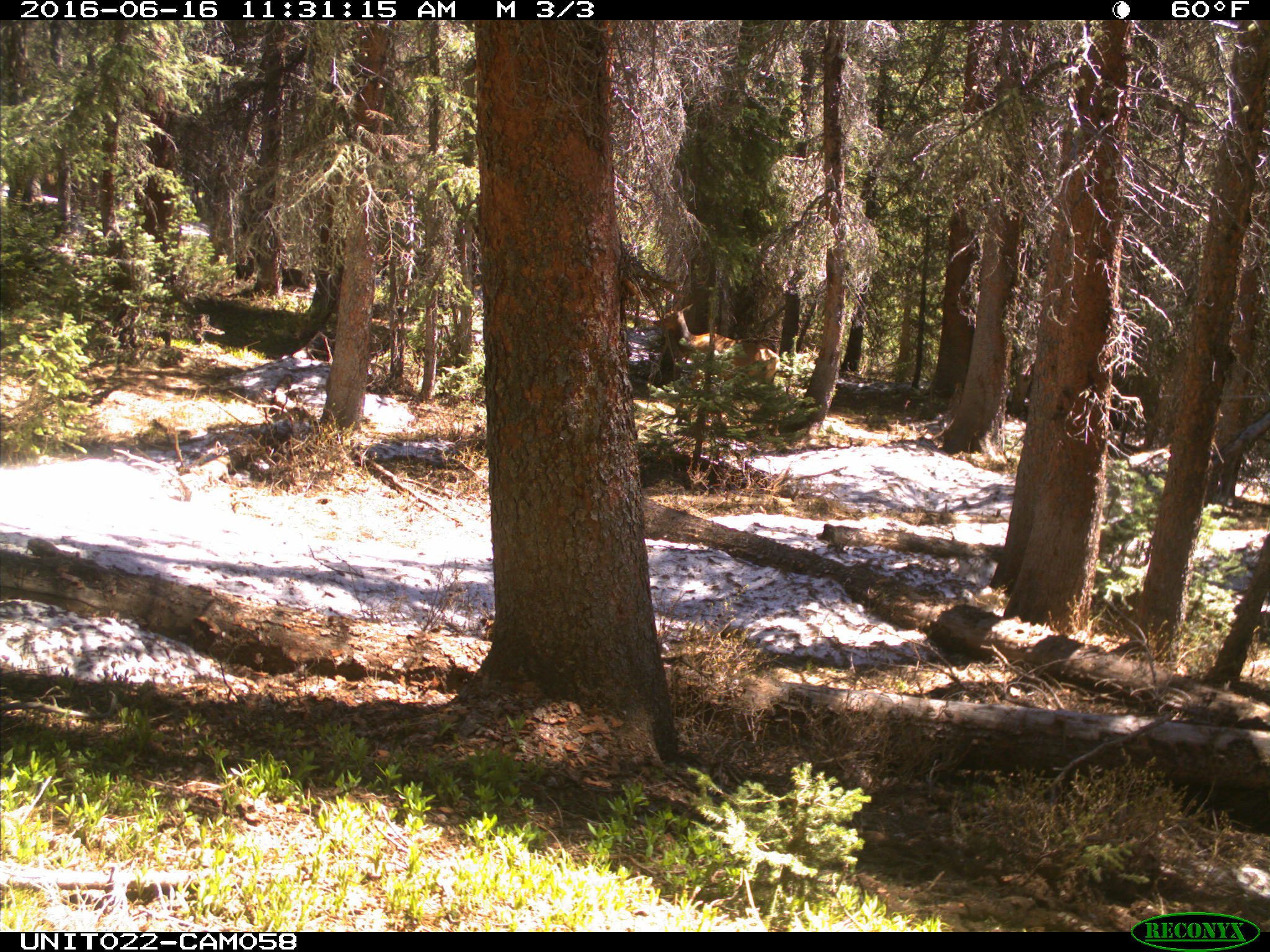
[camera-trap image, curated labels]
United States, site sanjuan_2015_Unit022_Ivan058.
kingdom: Animalia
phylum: Chordata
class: Mammalia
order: Artiodactyla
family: Cervidae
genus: Cervus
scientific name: Cervus elaphus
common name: red deer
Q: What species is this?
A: Cervus elaphus (red deer).